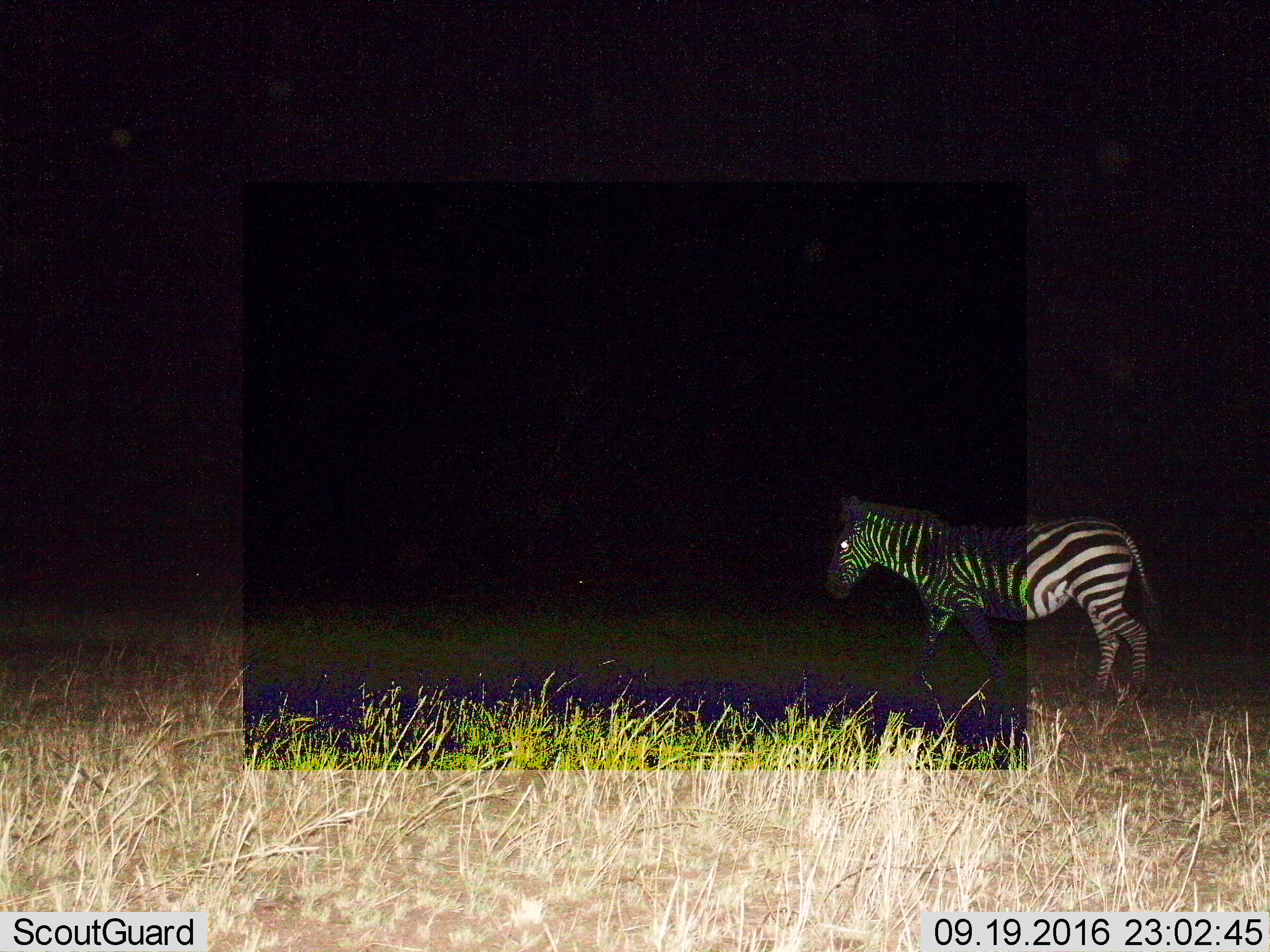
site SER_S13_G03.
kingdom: Animalia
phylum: Chordata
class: Mammalia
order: Perissodactyla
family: Equidae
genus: Equus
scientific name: Equus quagga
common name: plains zebra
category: zebraplains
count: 1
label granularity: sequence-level